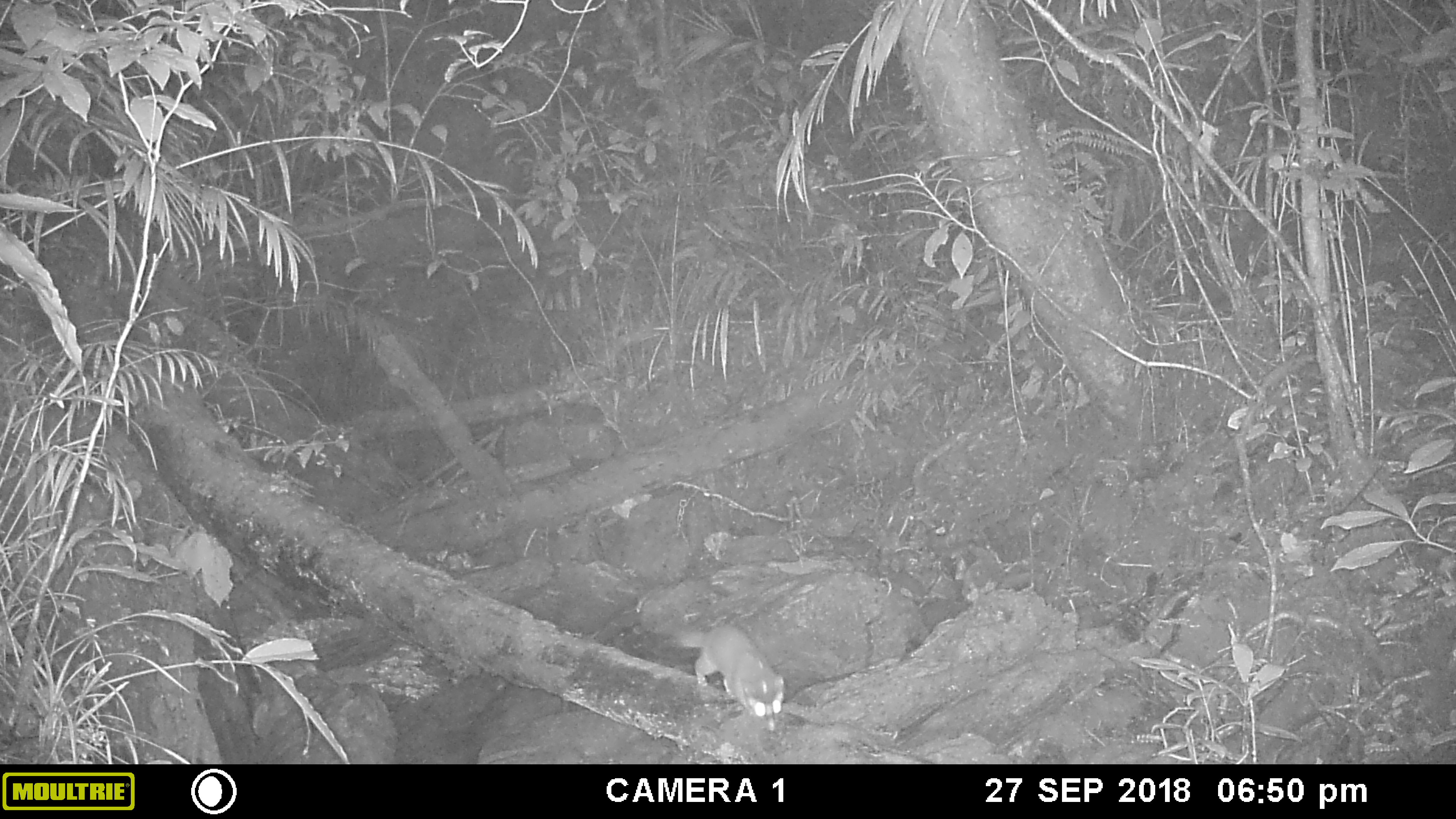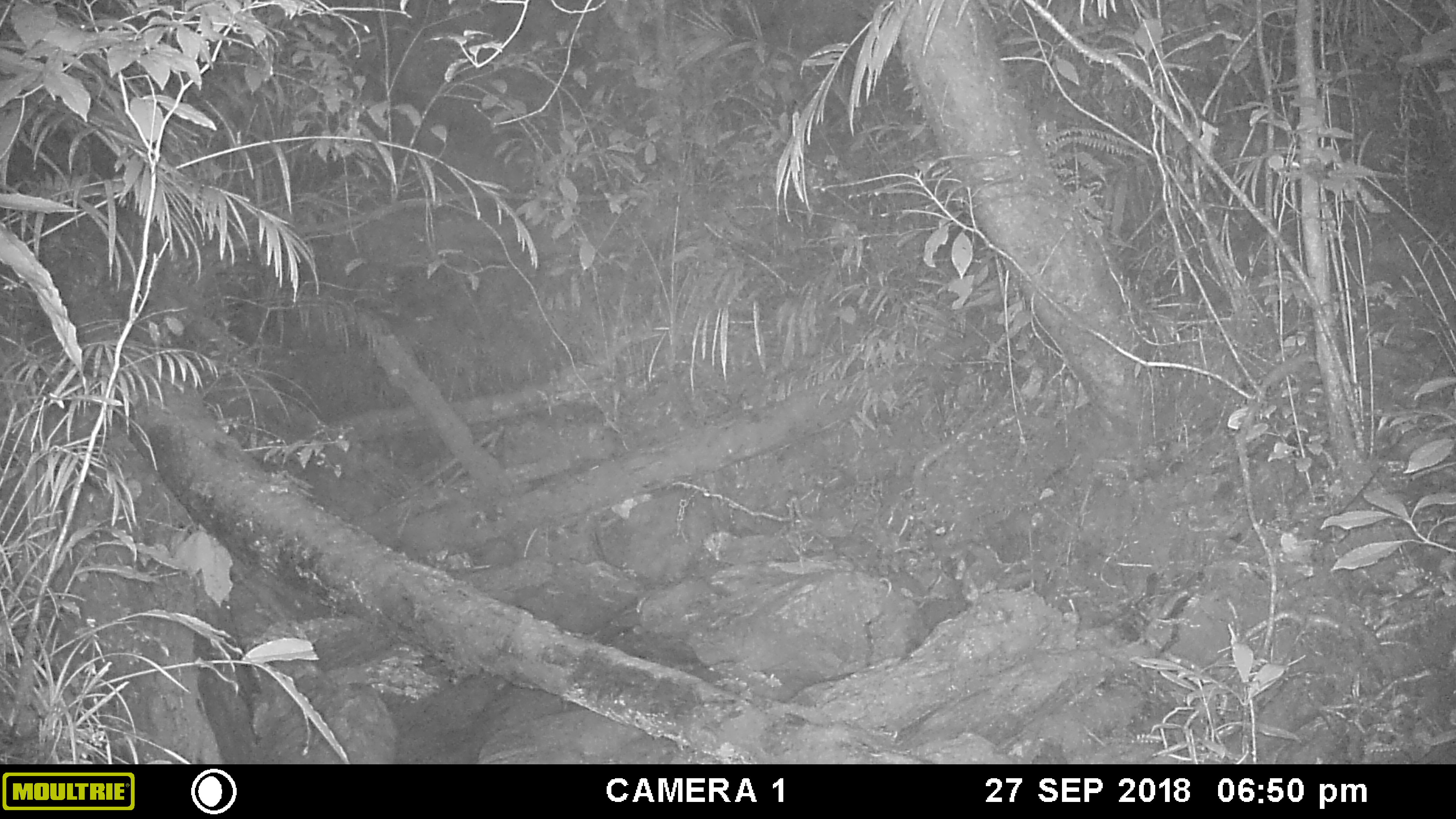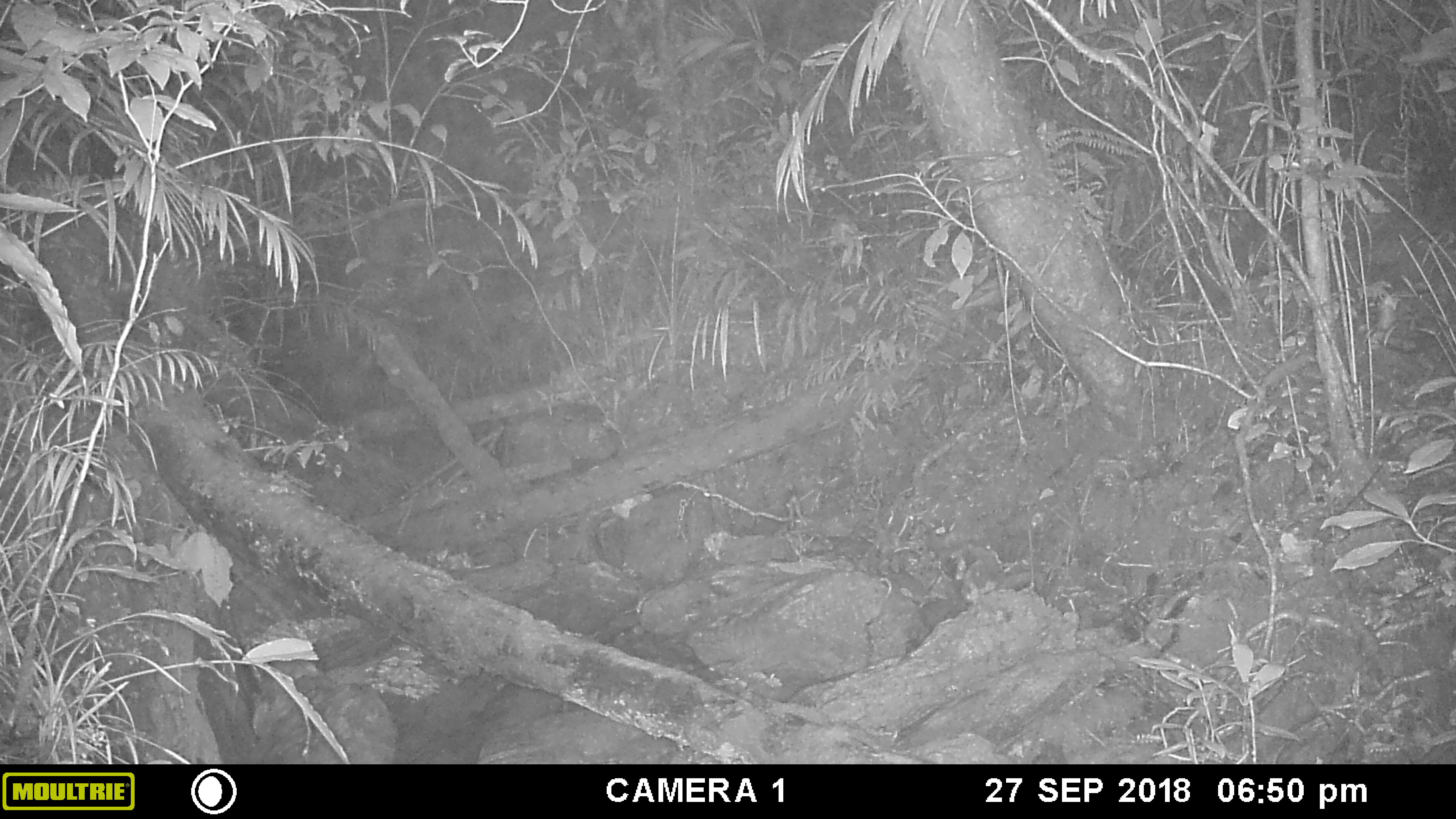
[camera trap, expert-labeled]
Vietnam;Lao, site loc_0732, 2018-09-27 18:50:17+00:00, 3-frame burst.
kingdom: Animalia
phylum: Chordata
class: Mammalia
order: Carnivora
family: Mustelidae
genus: Melogale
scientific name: Melogale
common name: ferret badger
Ferret badger (Melogale). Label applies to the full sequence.